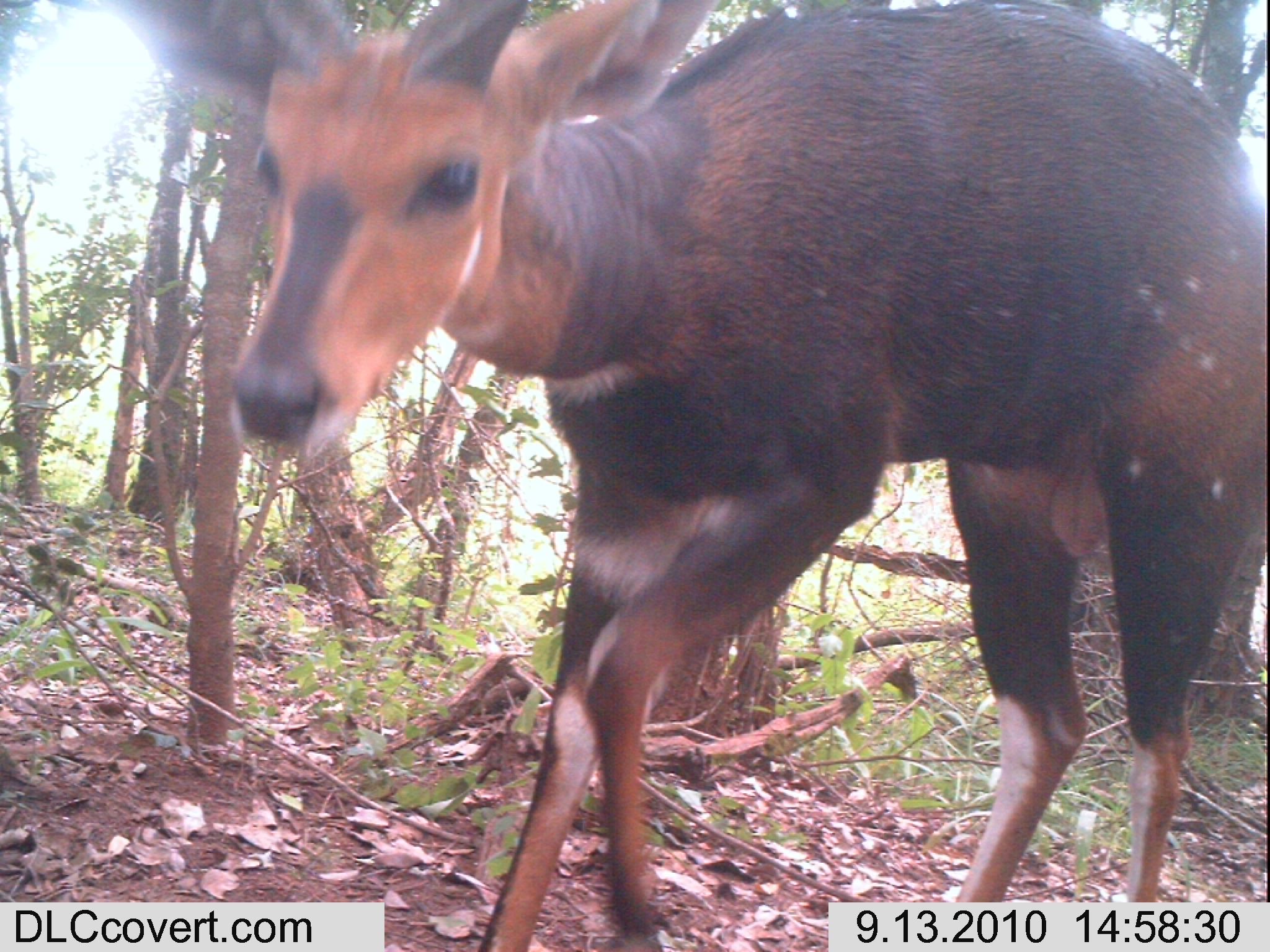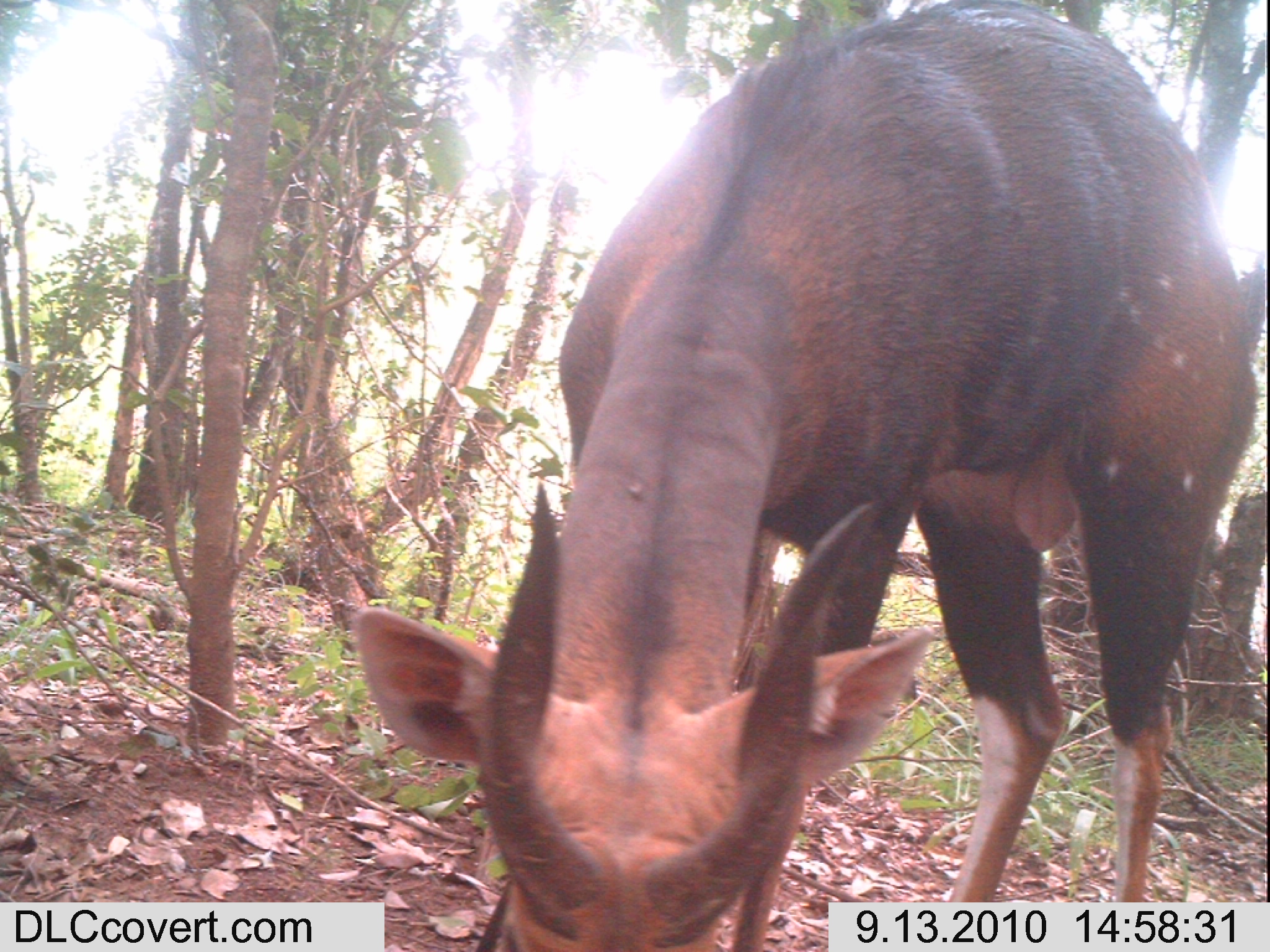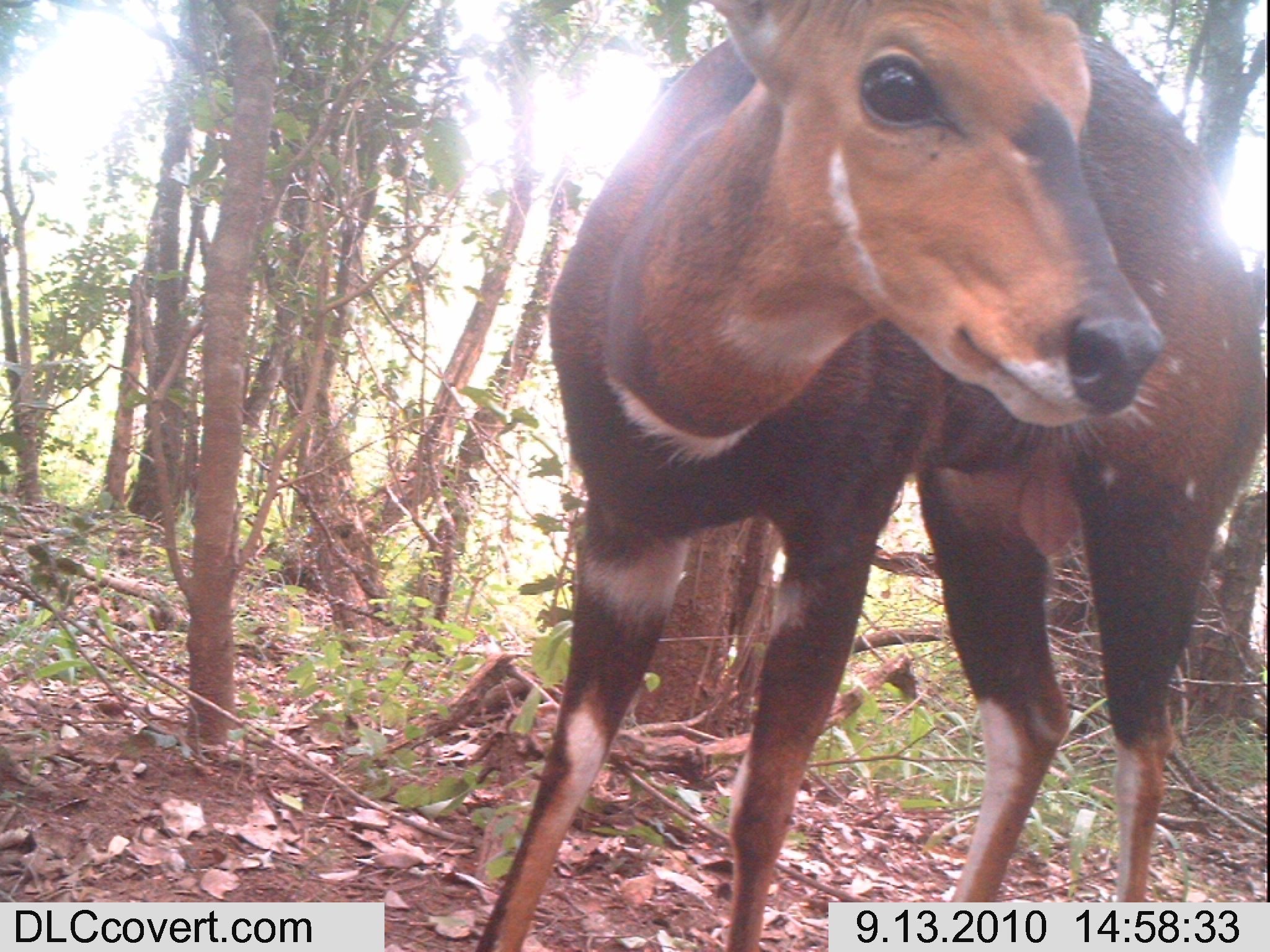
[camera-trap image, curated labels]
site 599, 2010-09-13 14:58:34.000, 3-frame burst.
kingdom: Animalia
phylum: Chordata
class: Mammalia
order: Artiodactyla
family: Bovidae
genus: Tragelaphus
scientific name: Tragelaphus scriptus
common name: bushbuck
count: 1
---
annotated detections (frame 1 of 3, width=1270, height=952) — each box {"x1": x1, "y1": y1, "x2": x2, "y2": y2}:
tragelaphus scriptus: {"x1": 108, "y1": 0, "x2": 1270, "y2": 951}